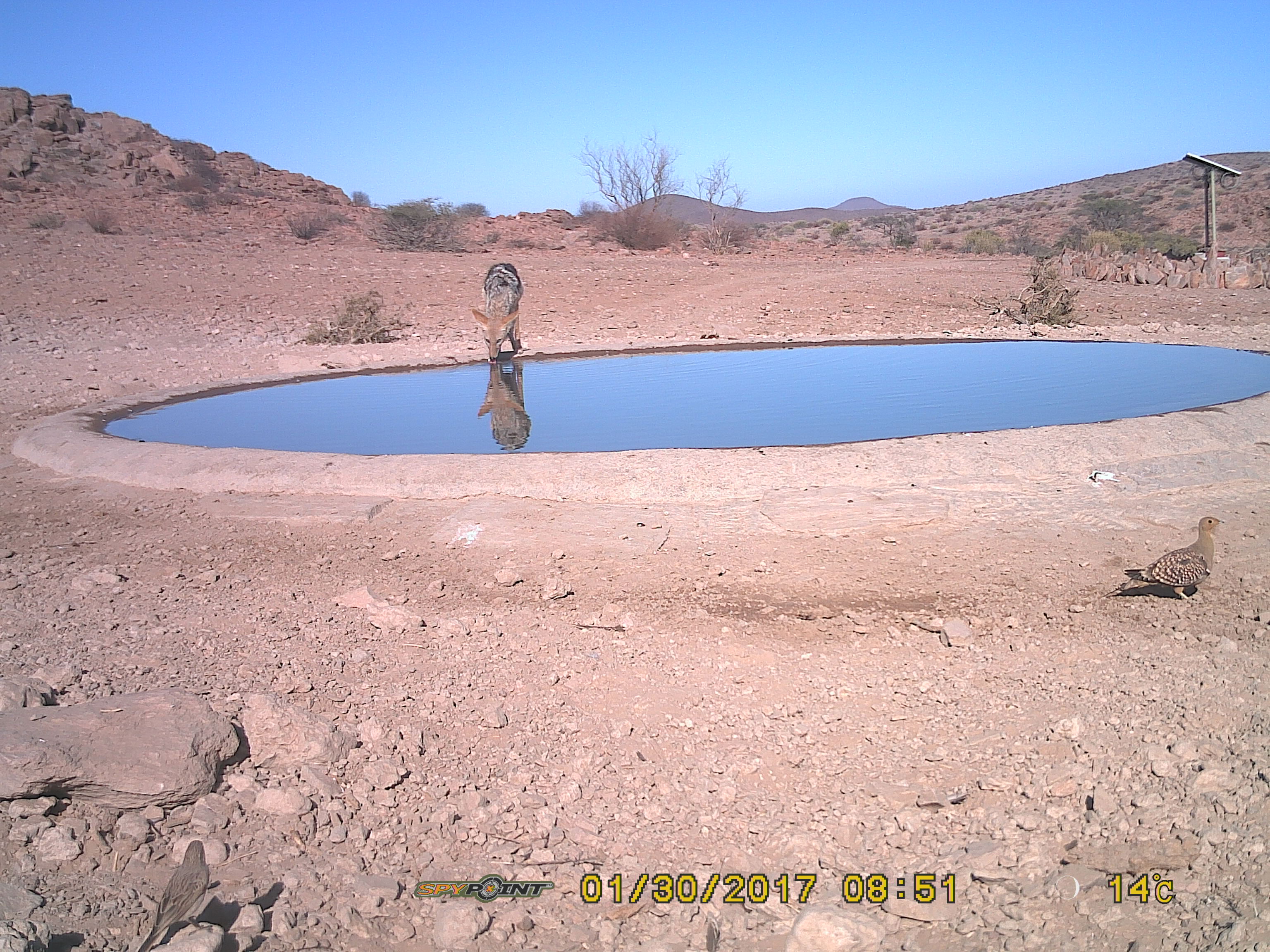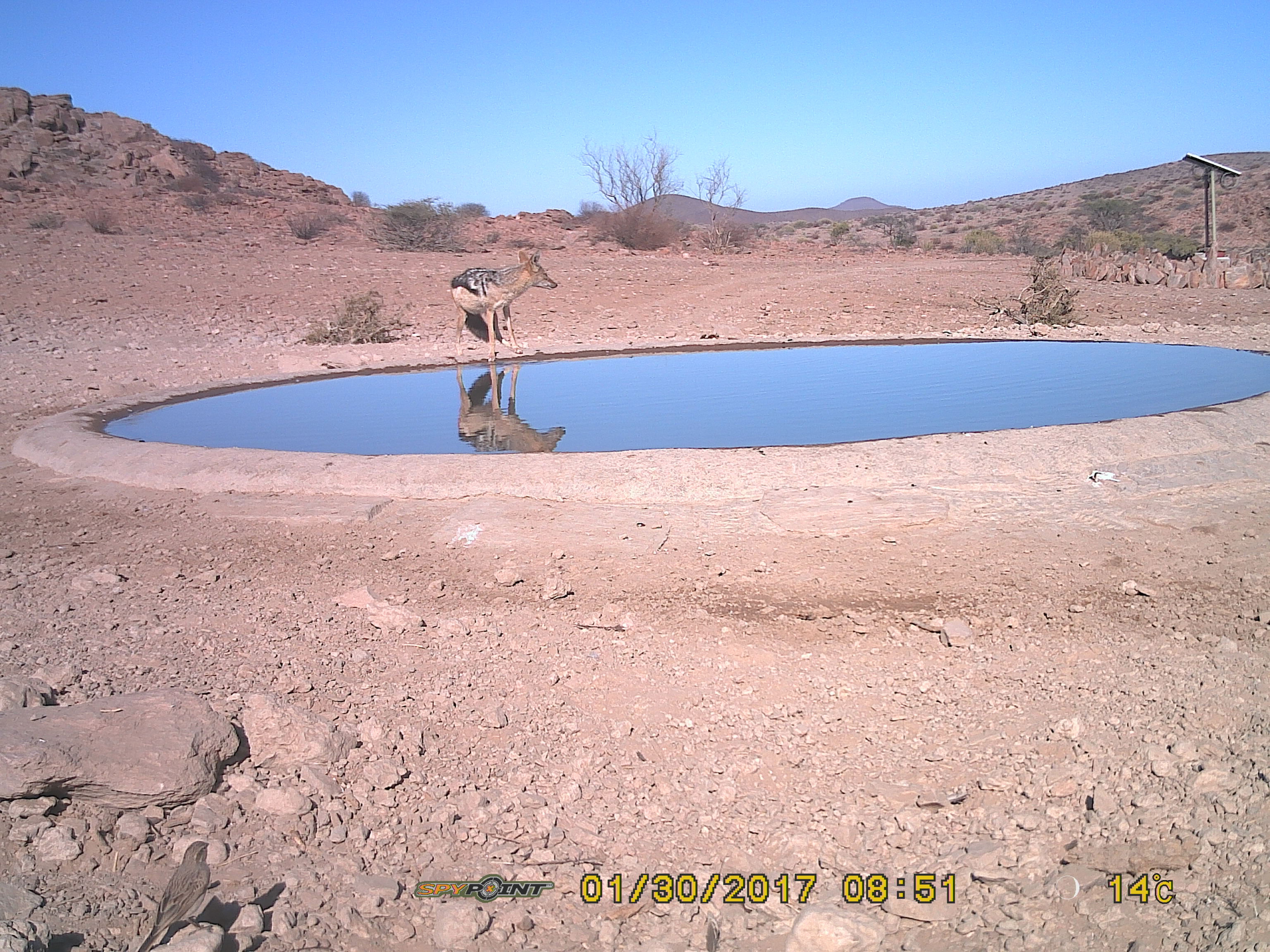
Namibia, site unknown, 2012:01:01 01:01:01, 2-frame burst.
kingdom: Animalia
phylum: Chordata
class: Mammalia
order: Carnivora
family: Canidae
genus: Lupulella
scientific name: Lupulella mesomelas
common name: black-backed jackal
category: canis mesomelas